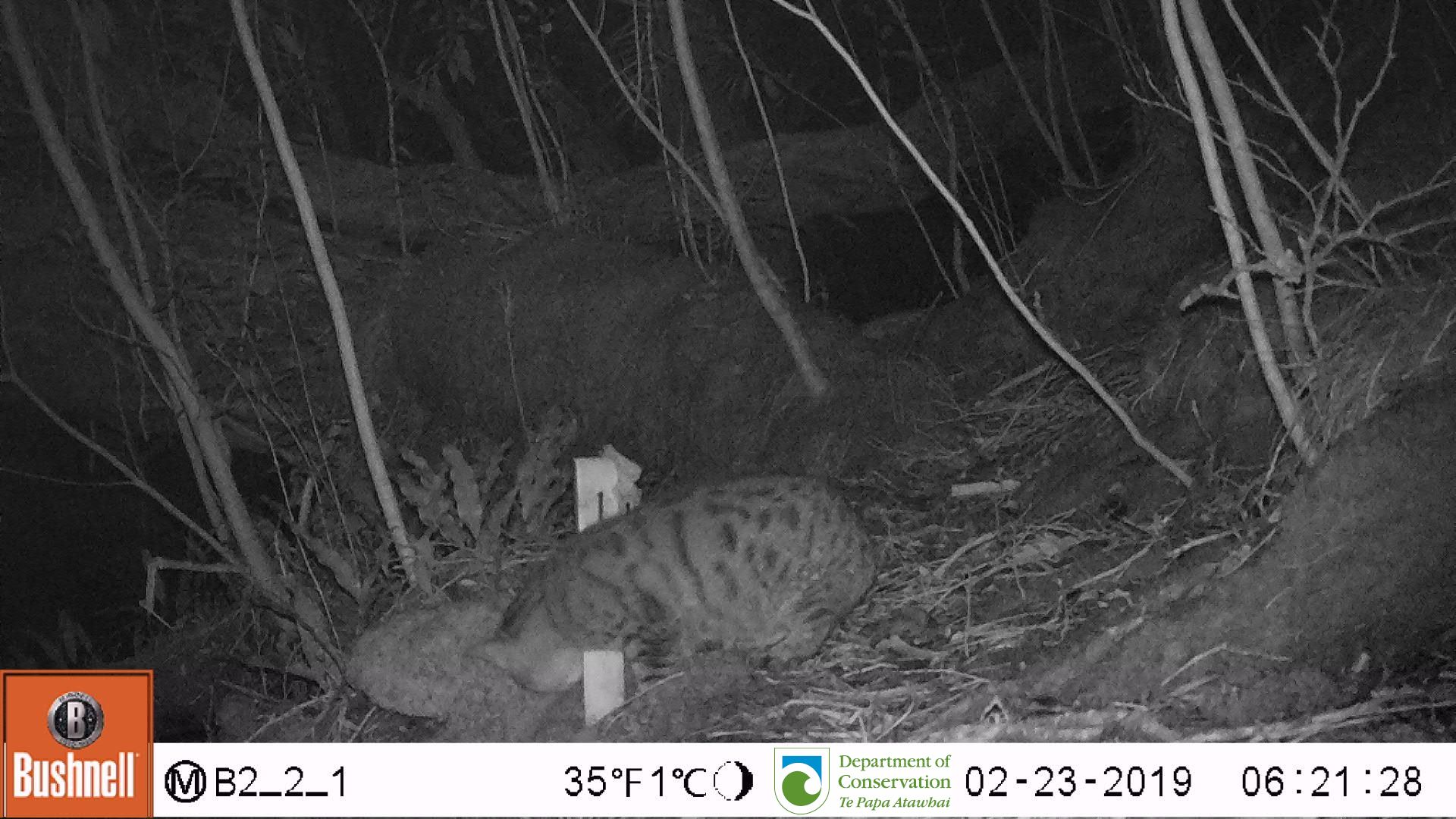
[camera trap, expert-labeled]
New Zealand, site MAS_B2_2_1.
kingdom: Animalia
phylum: Chordata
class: Mammalia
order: Carnivora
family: Felidae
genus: Felis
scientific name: Felis catus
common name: domestic cat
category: cat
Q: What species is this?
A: Cat (domestic cat) (Felis catus).